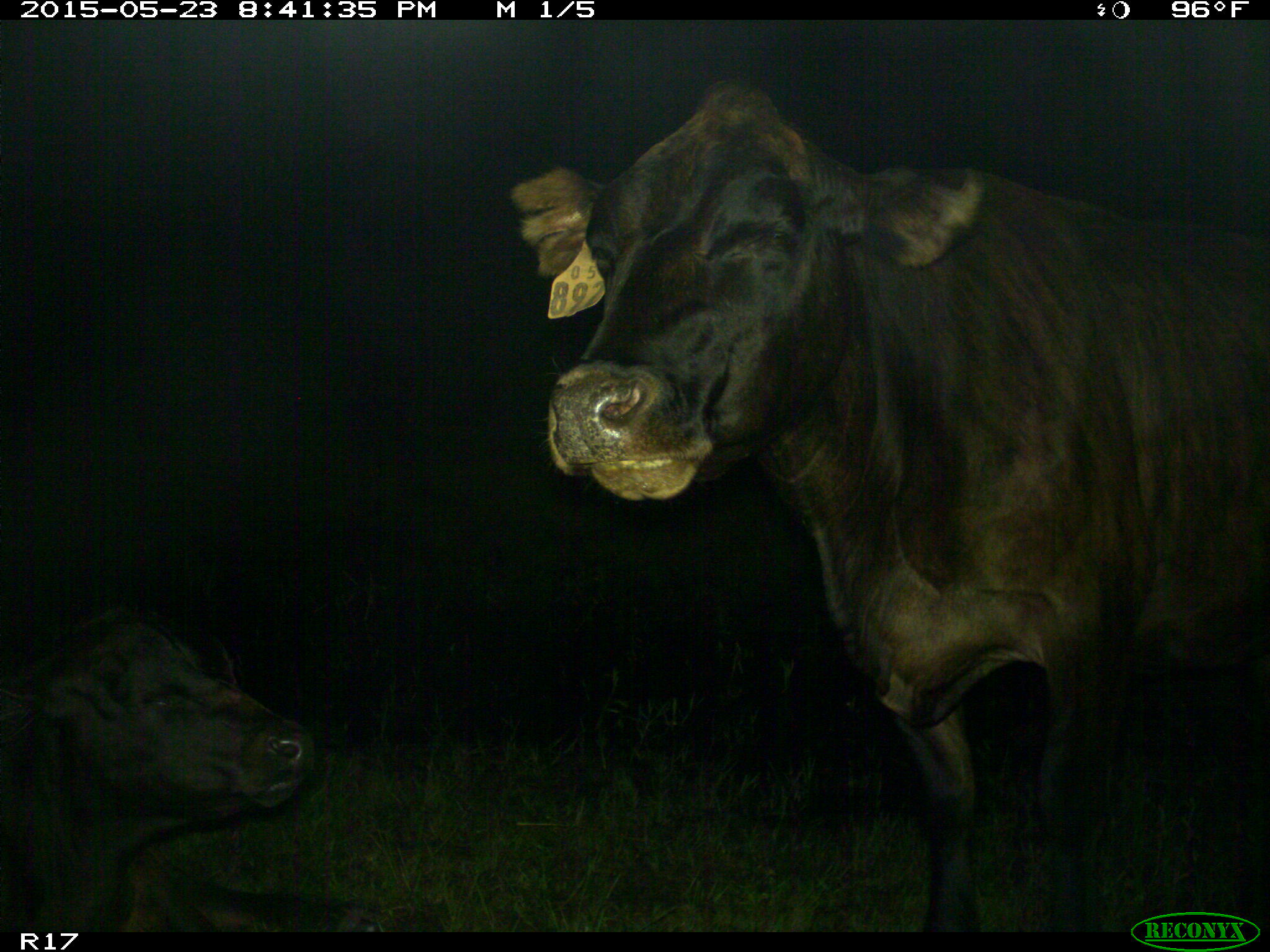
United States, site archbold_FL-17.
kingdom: Animalia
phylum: Chordata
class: Mammalia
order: Artiodactyla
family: Bovidae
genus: Bos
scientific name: Bos taurus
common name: domestic cow